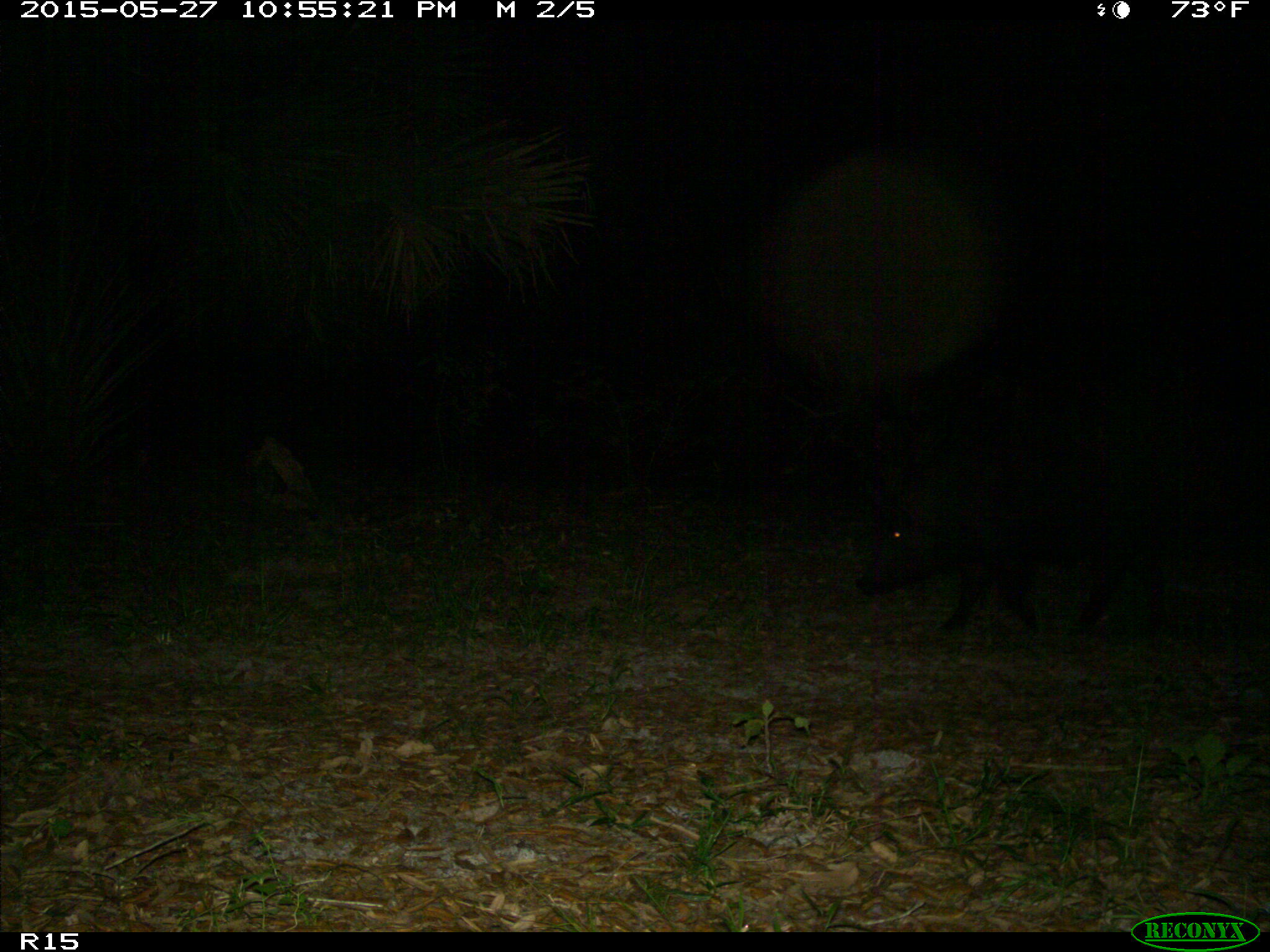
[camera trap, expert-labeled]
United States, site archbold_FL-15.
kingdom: Animalia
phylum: Chordata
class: Mammalia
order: Artiodactyla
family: Suidae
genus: Sus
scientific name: Sus scrofa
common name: wild boar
Sus scrofa (wild boar).